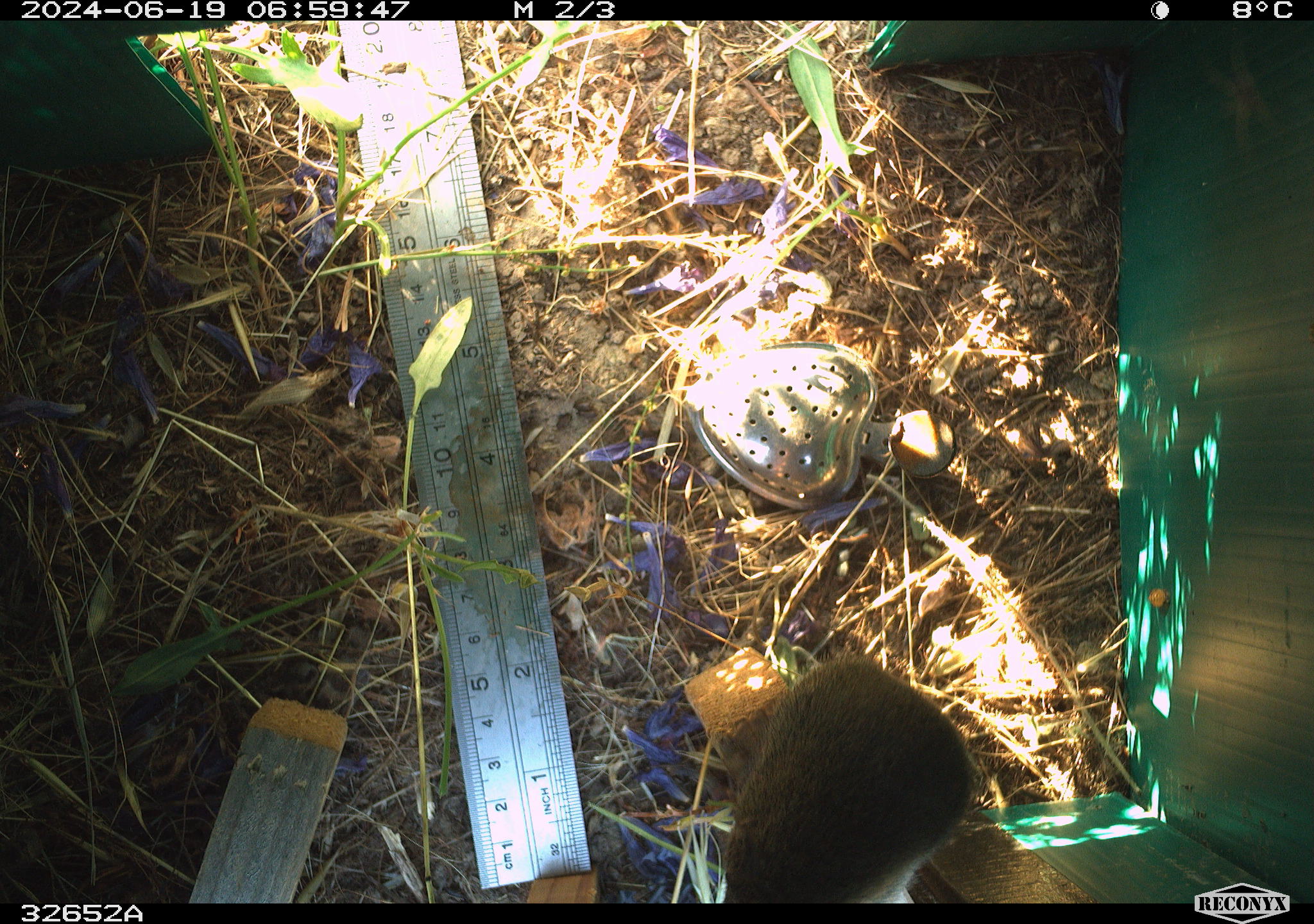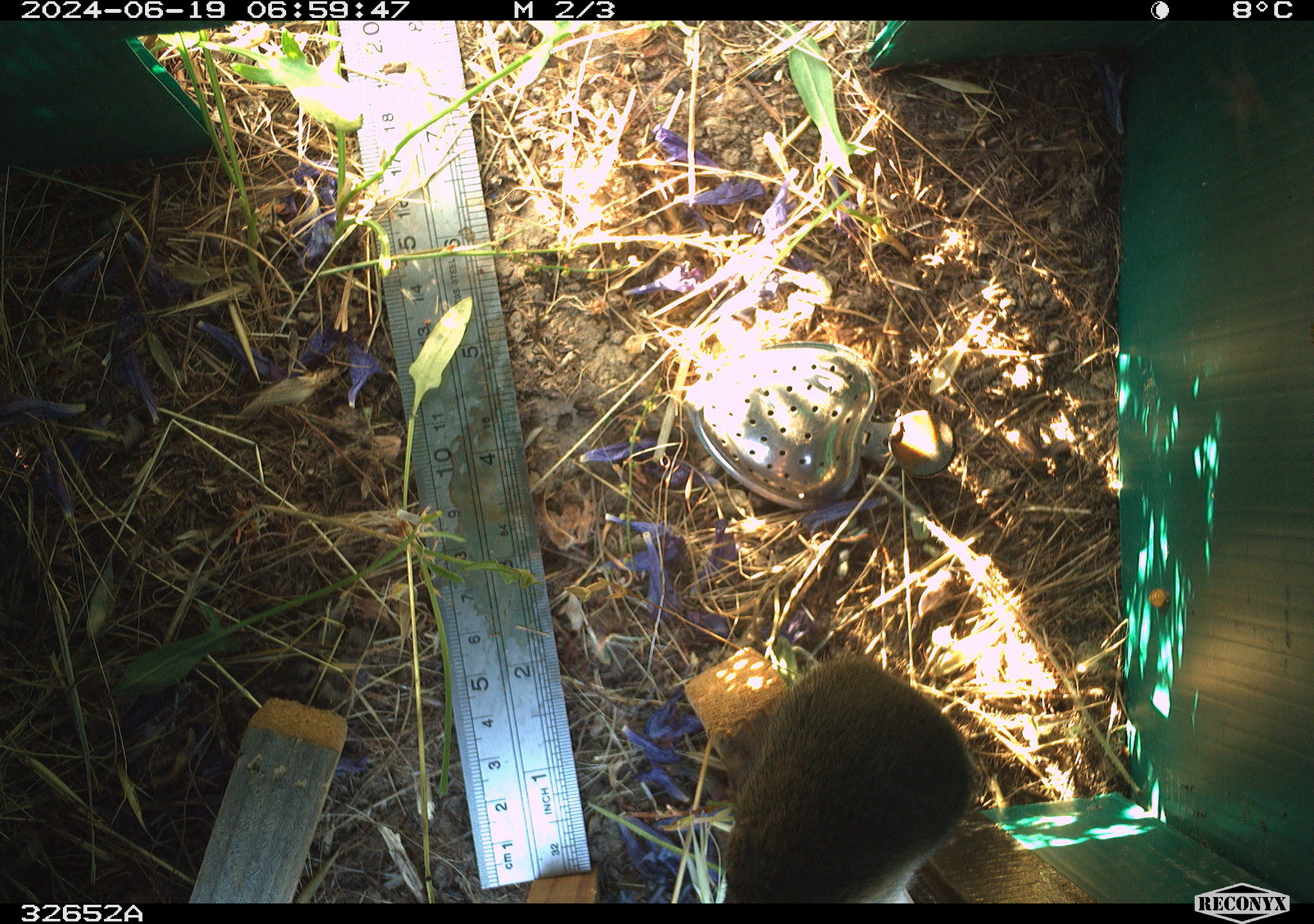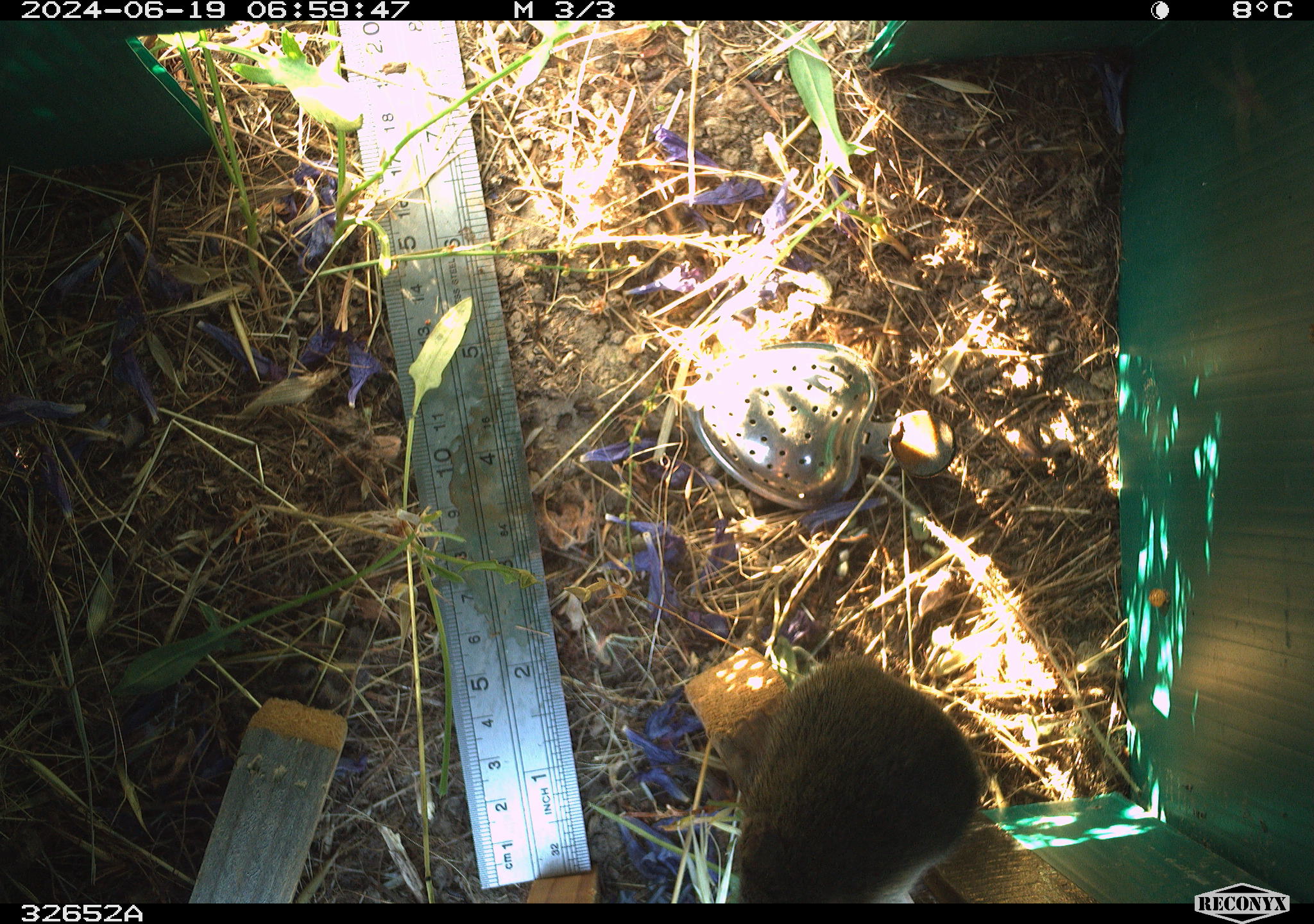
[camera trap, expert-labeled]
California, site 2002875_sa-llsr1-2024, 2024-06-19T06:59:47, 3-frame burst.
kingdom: Animalia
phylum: Chordata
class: Mammalia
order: Rodentia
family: Cricetidae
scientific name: Arvicolinae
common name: voles, lemmings, and muskrats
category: arvicolinae subfamily